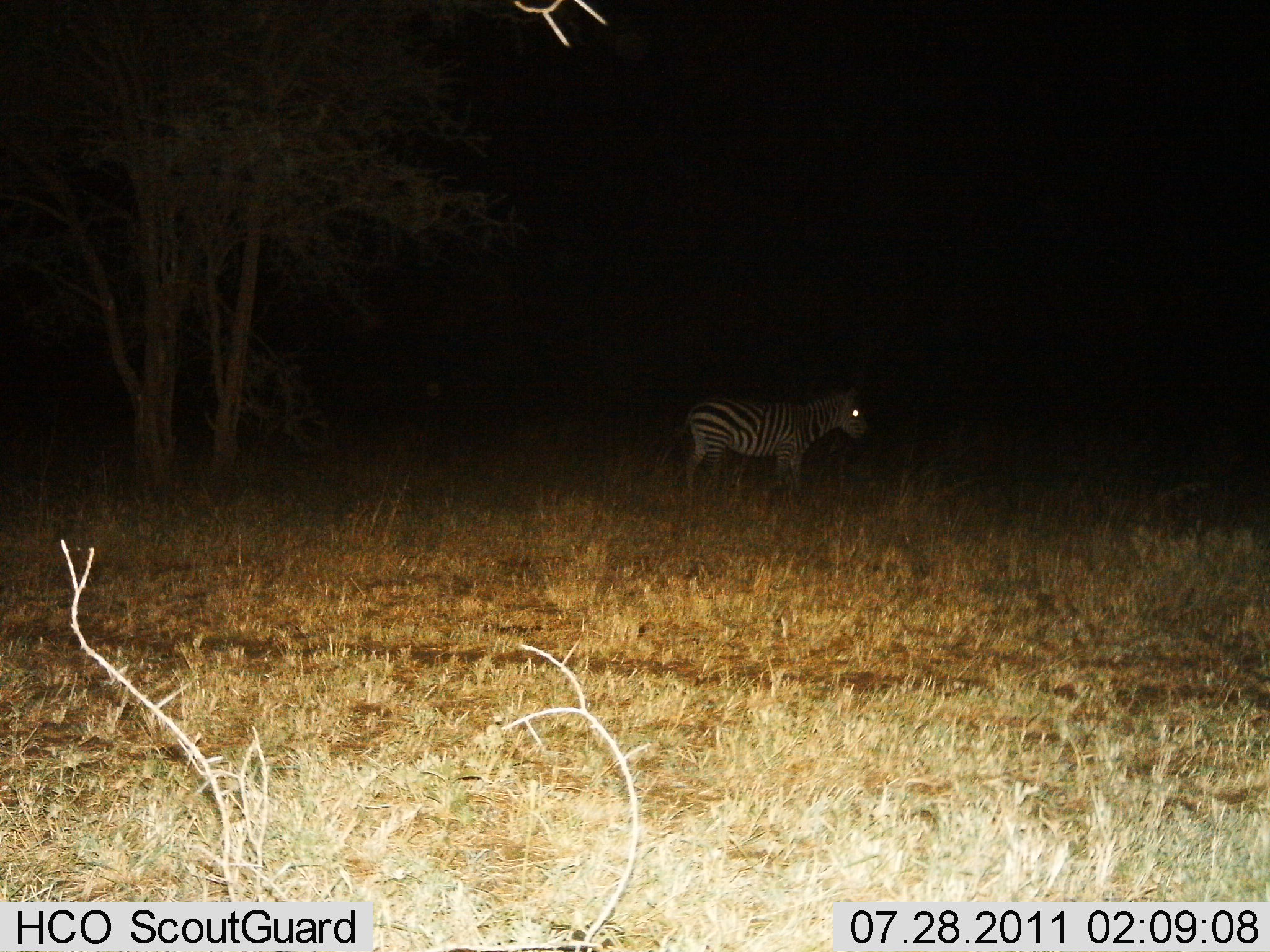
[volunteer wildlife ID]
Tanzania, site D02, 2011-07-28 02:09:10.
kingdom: Animalia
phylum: Chordata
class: Mammalia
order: Perissodactyla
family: Equidae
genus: Equus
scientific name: Equus quagga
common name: plains zebra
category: zebra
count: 1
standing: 100%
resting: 0%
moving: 0%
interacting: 0%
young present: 0%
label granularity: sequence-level